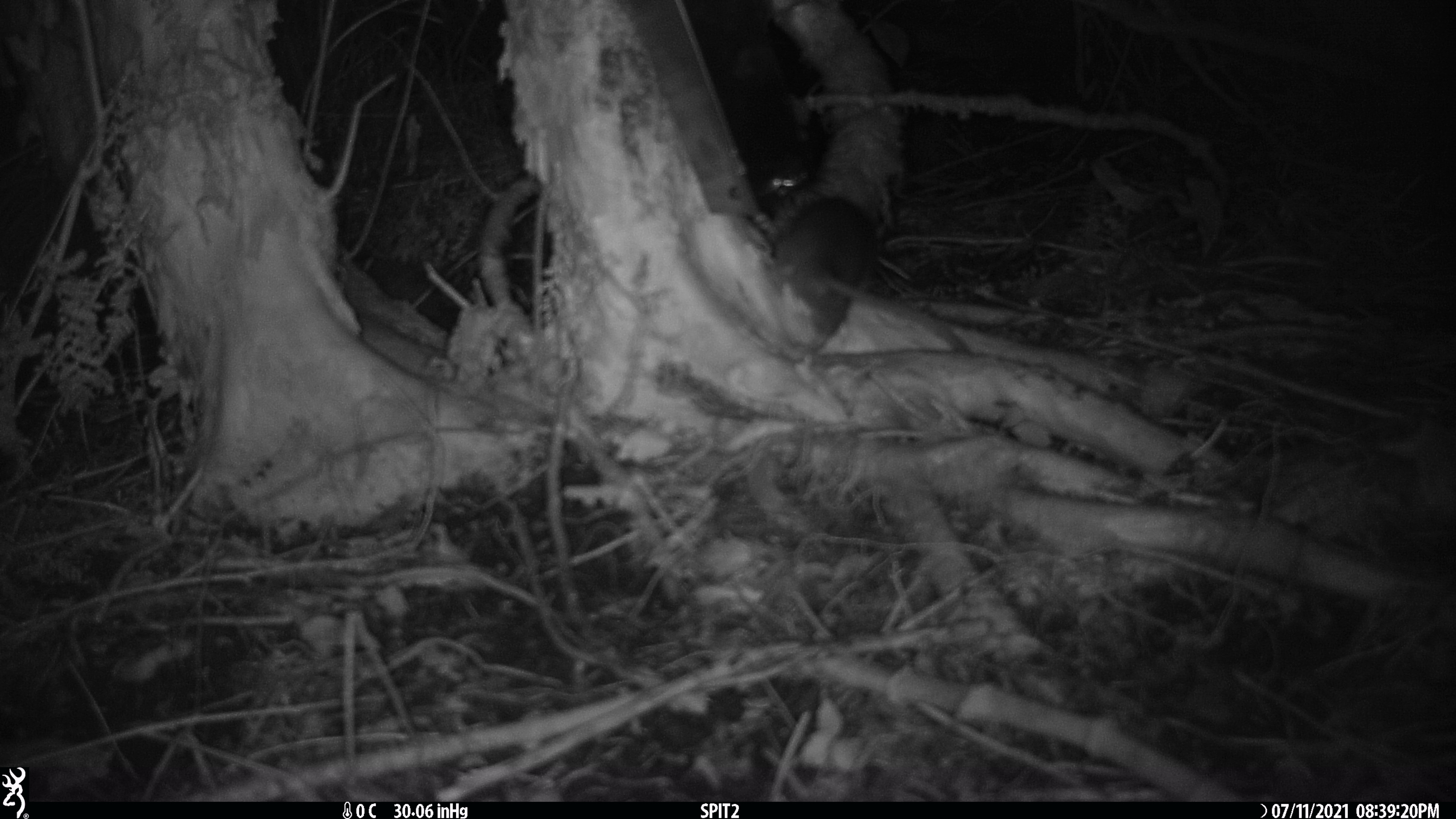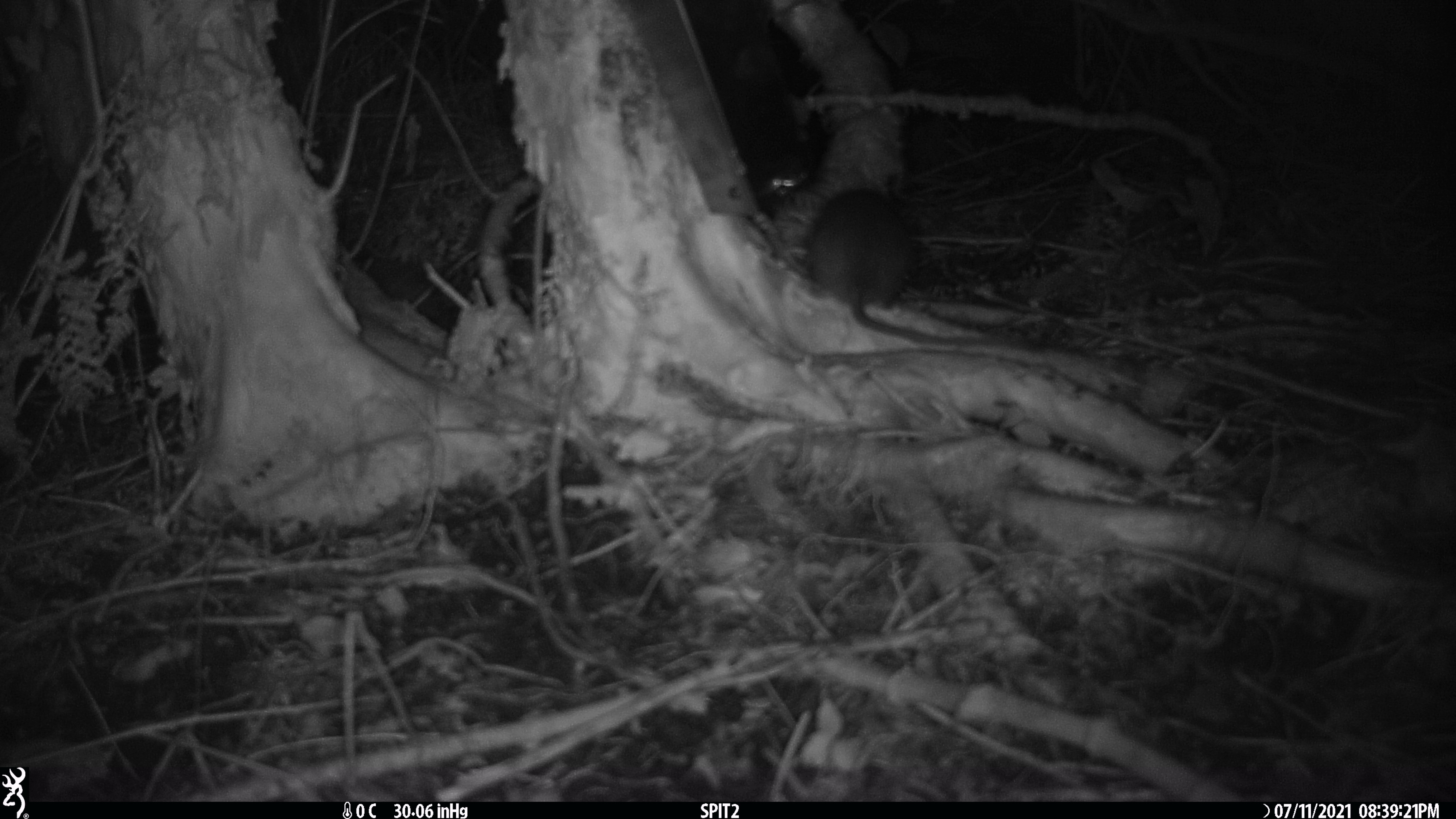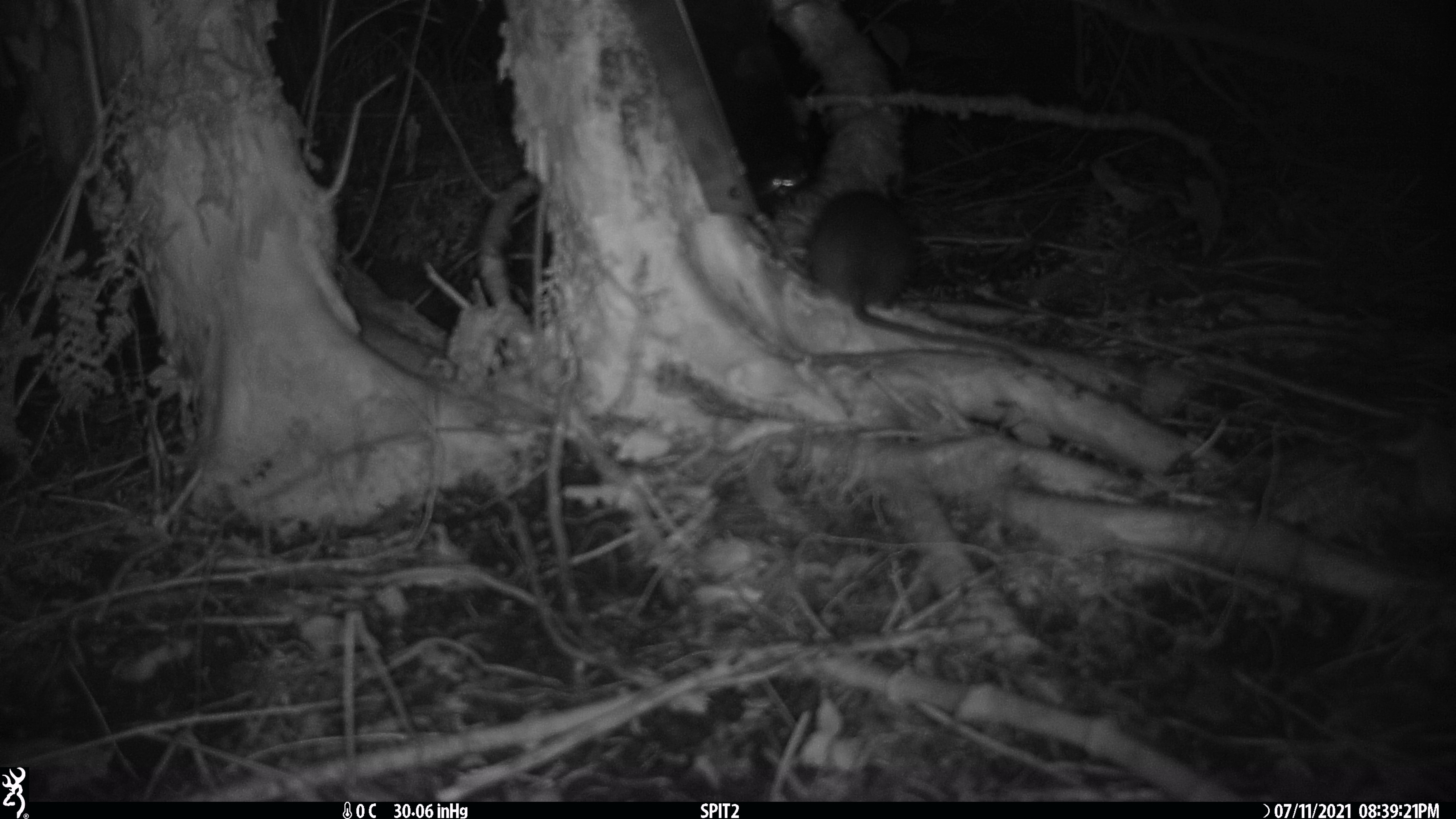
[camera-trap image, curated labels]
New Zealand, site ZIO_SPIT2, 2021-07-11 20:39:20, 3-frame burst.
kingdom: Animalia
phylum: Chordata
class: Mammalia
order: Rodentia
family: Muridae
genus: Rattus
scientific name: Rattus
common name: rat